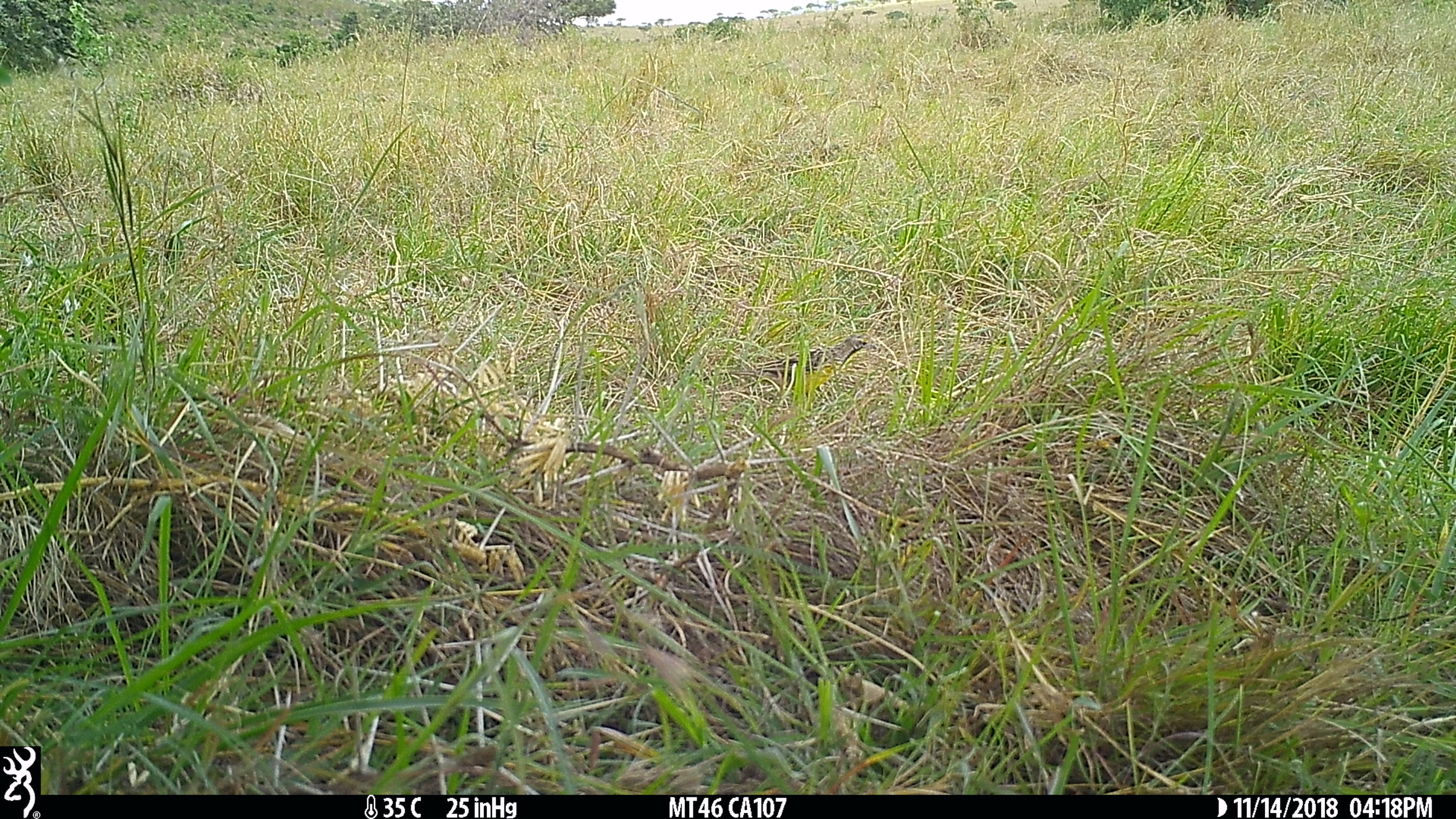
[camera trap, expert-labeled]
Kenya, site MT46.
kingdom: Animalia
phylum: Chordata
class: Aves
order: Passeriformes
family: Motacillidae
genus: Macronyx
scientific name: Macronyx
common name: longclaw